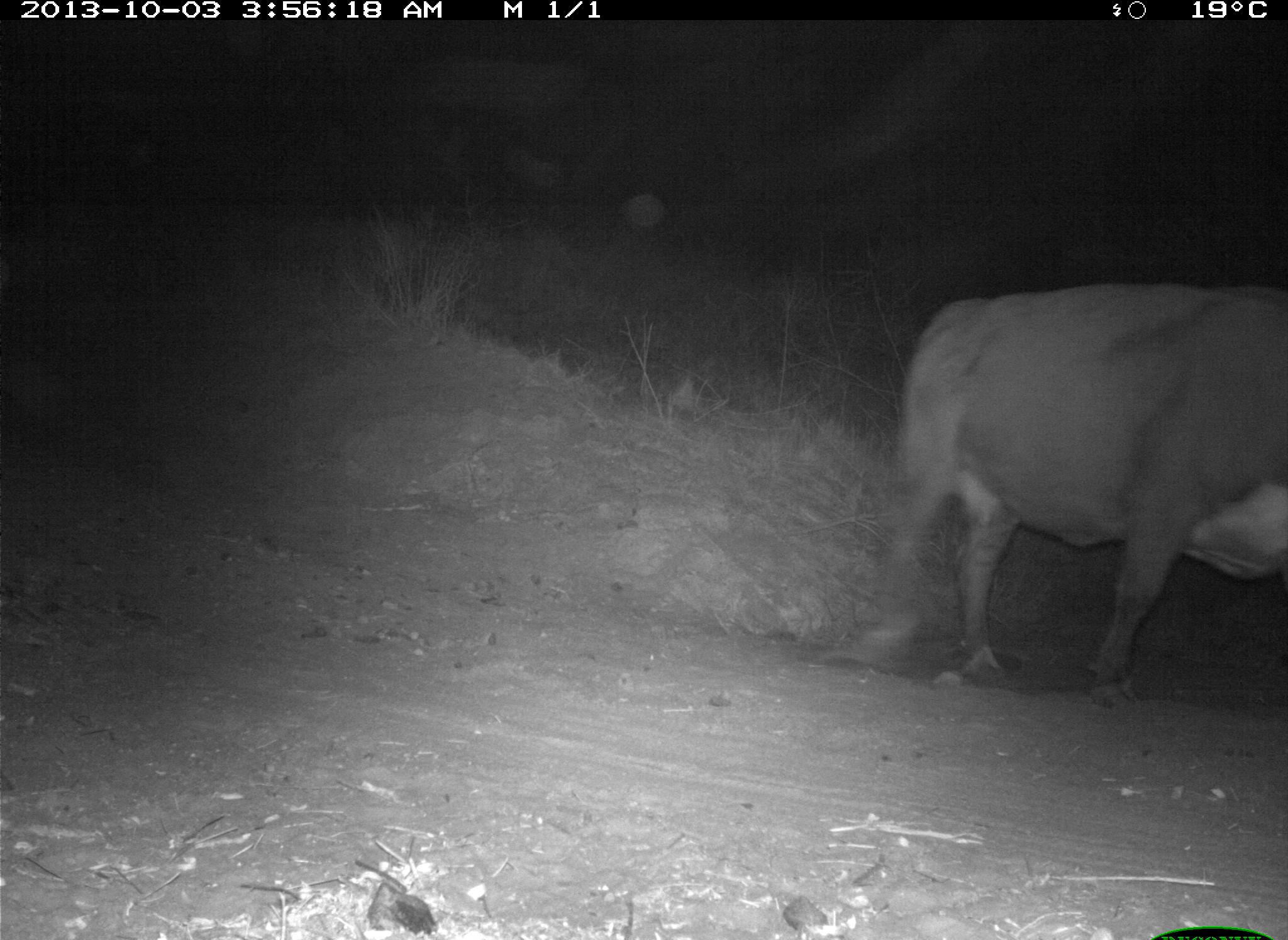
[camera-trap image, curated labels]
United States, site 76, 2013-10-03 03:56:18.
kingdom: Animalia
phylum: Chordata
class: Mammalia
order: Artiodactyla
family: Bovidae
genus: Bos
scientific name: Bos taurus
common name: cow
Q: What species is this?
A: Cow (Bos taurus).